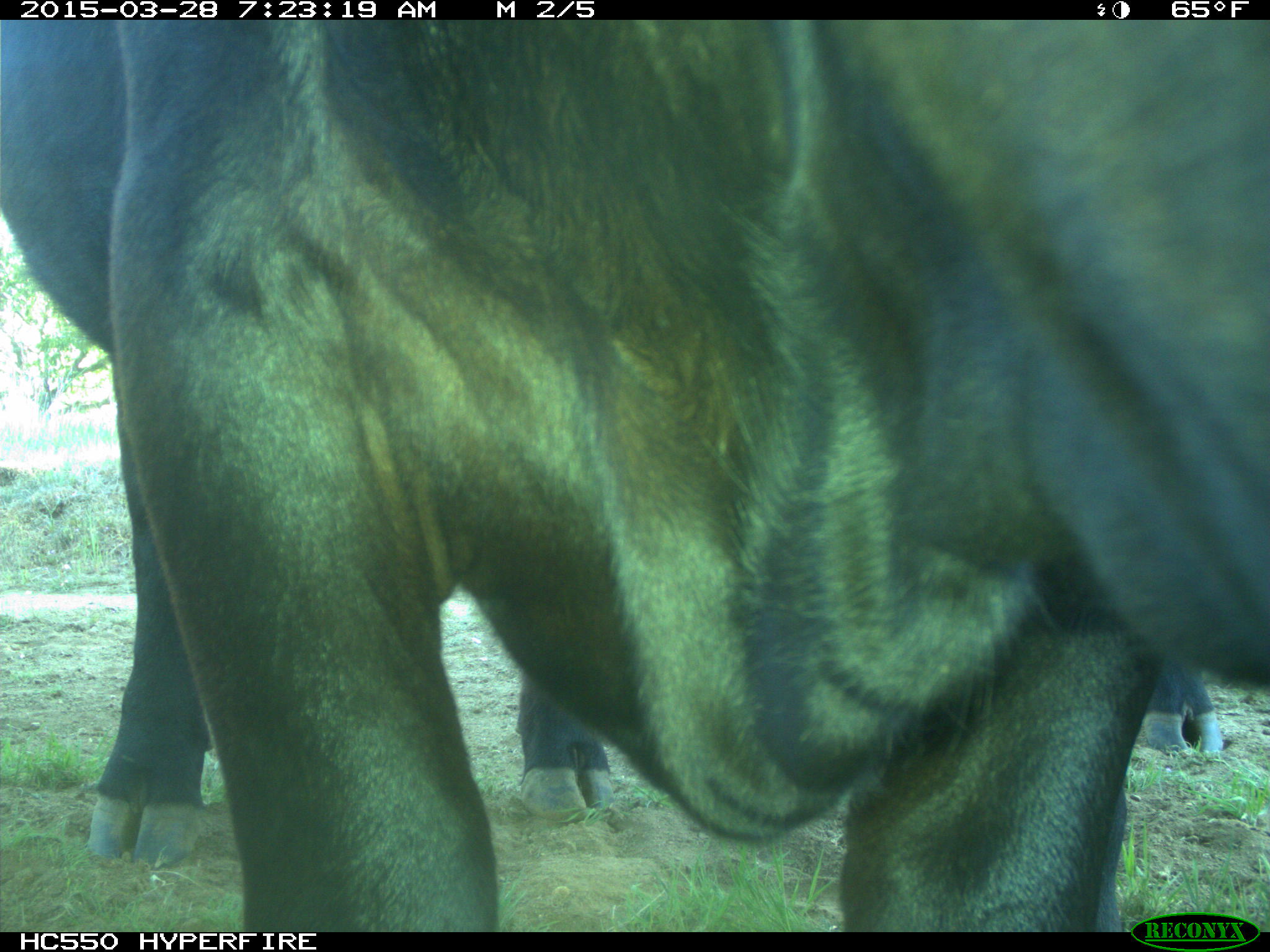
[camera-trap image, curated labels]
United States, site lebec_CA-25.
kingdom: Animalia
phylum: Chordata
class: Mammalia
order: Artiodactyla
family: Bovidae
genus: Bos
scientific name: Bos taurus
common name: domestic cow